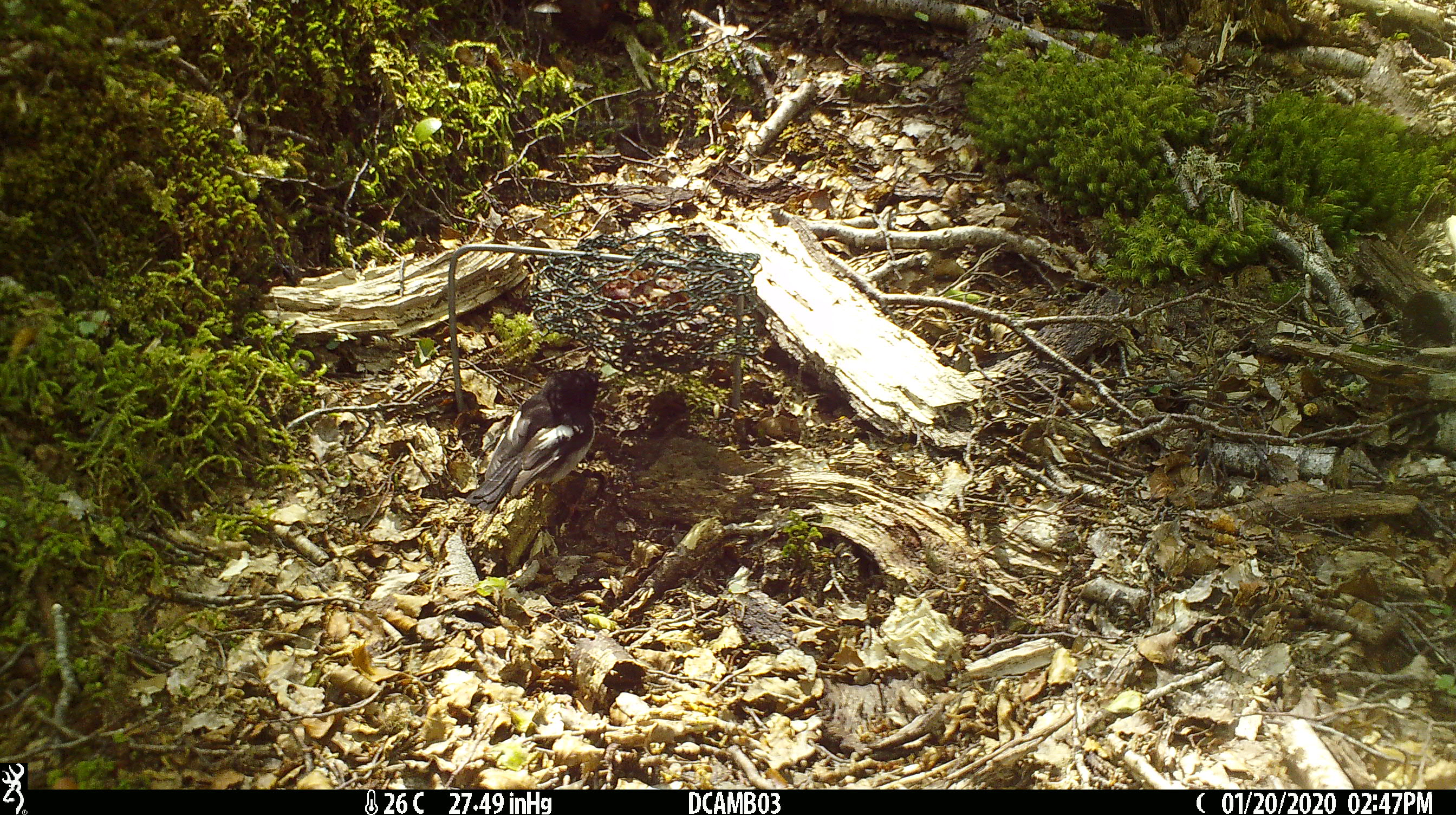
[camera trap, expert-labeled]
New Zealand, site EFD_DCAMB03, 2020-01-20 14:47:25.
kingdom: Animalia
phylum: Chordata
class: Aves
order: Passeriformes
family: Petroicidae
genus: Petroica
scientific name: Petroica macrocephala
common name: tomtit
Tomtit (Petroica macrocephala).